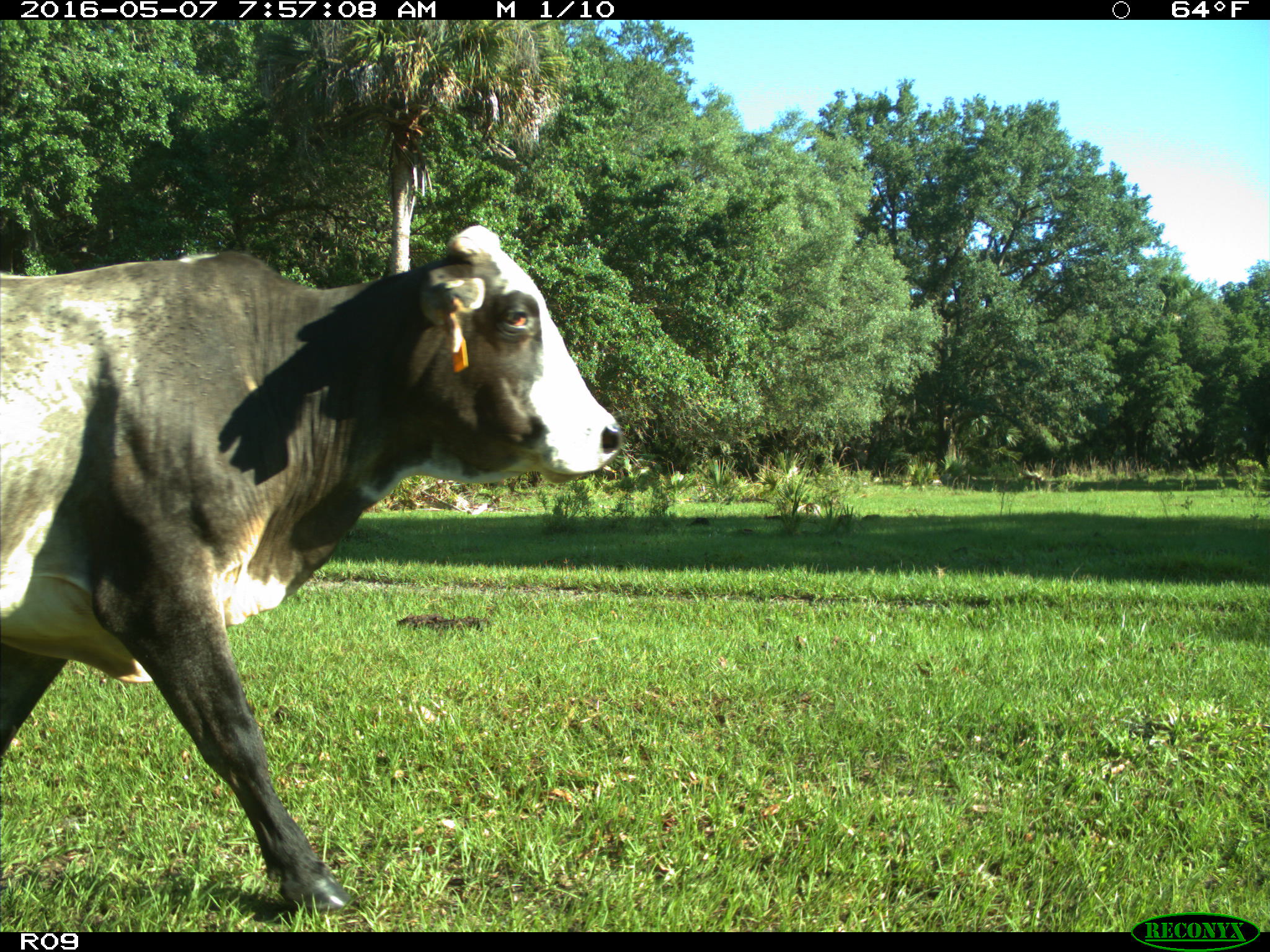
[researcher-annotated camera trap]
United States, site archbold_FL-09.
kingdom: Animalia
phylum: Chordata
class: Mammalia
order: Artiodactyla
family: Bovidae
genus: Bos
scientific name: Bos taurus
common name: domestic cow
Bos taurus (domestic cow).